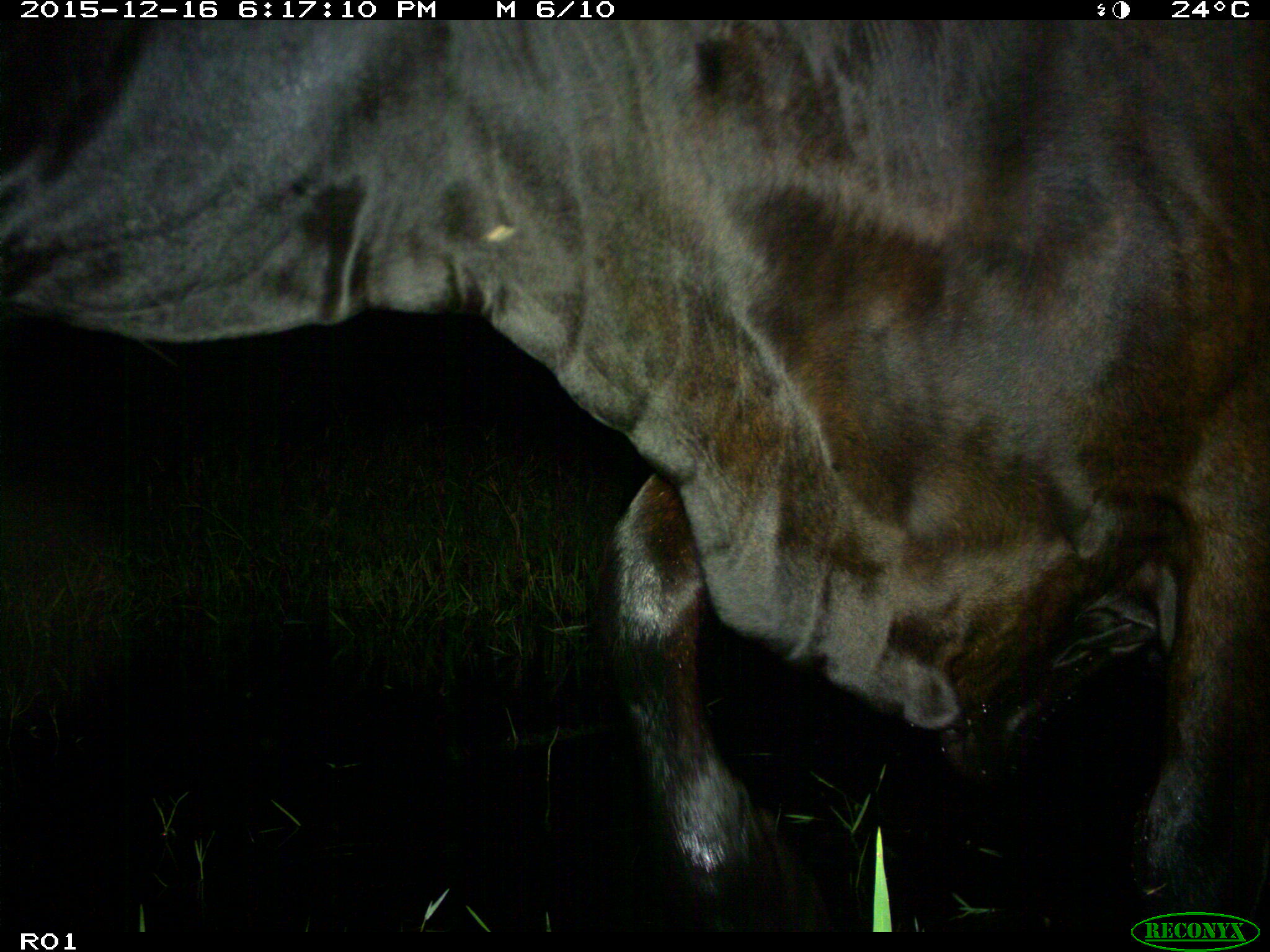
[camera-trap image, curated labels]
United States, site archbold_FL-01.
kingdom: Animalia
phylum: Chordata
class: Mammalia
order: Artiodactyla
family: Bovidae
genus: Bos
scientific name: Bos taurus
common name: domestic cow